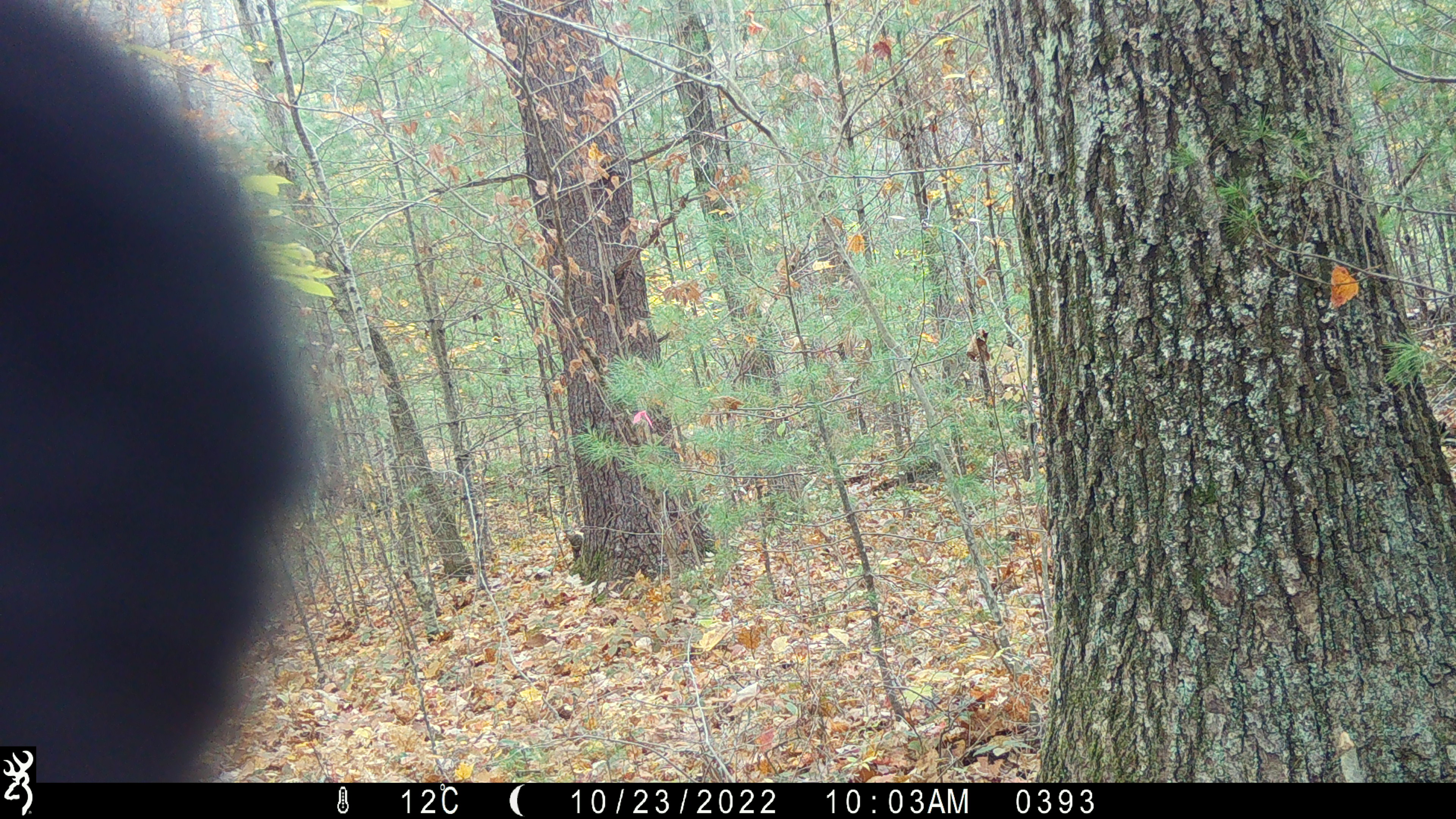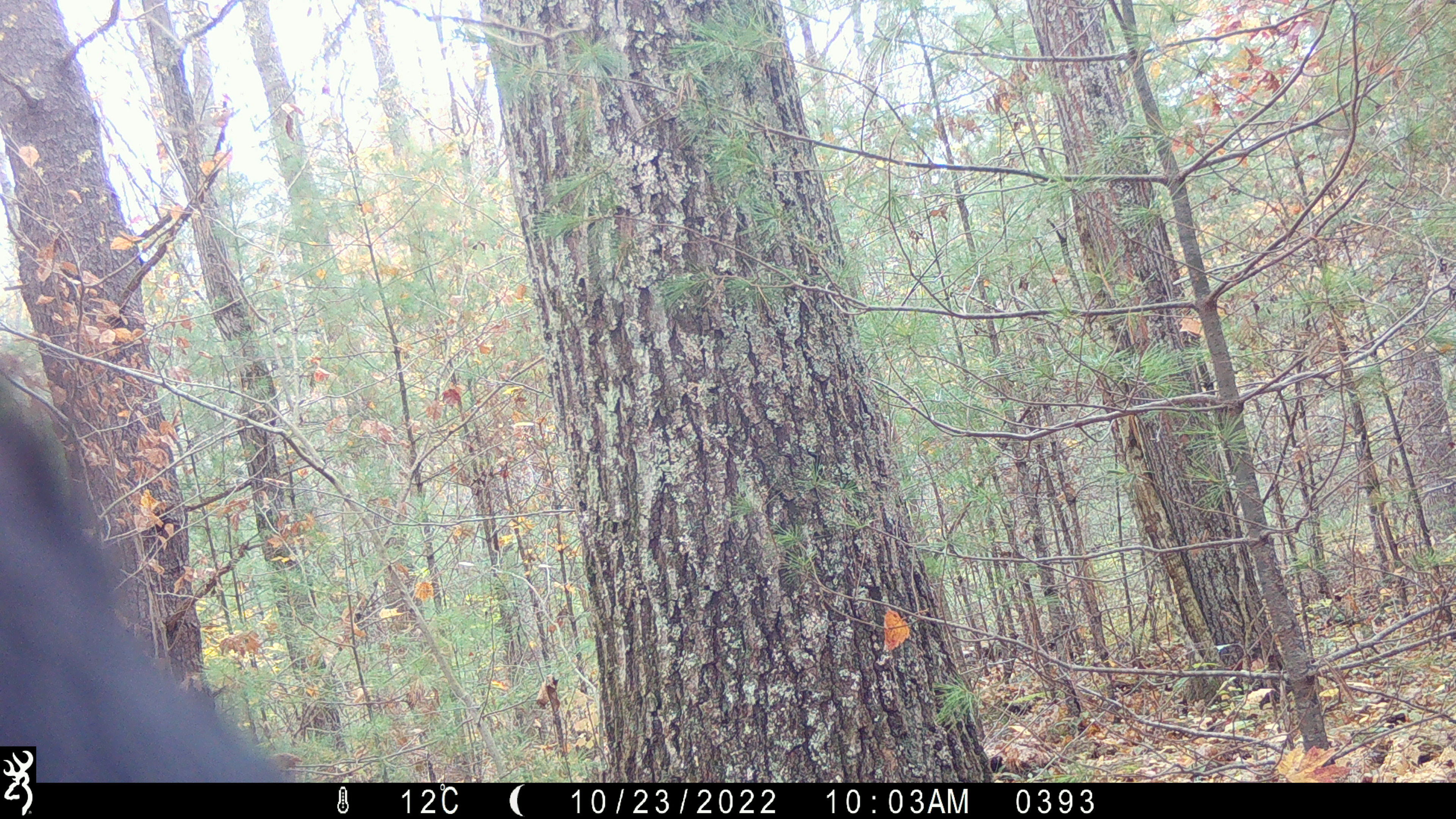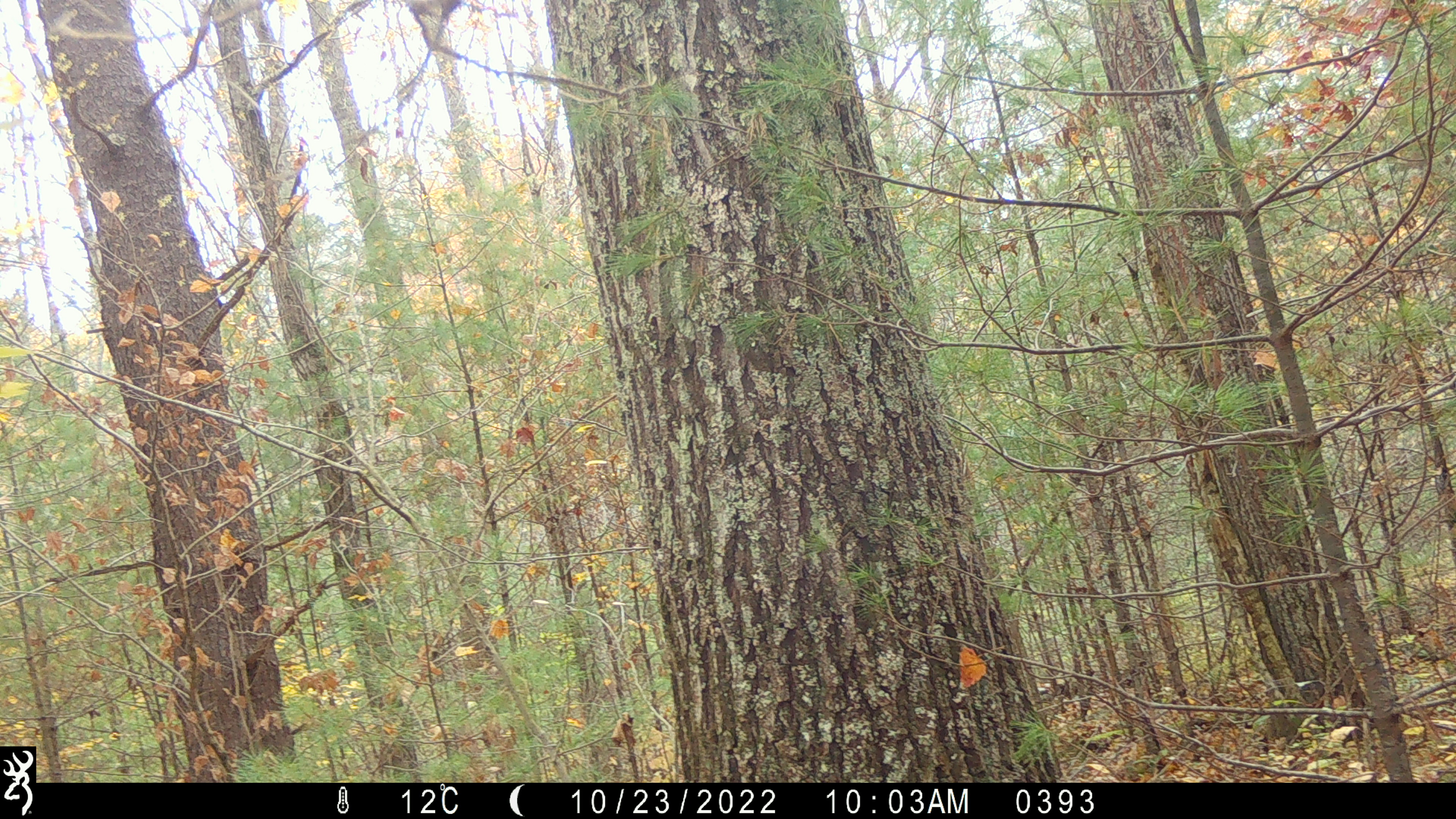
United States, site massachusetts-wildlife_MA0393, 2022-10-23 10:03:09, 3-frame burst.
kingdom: Animalia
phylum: Chordata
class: Mammalia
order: Carnivora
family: Ursidae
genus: Ursus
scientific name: Ursus americanus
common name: black bear